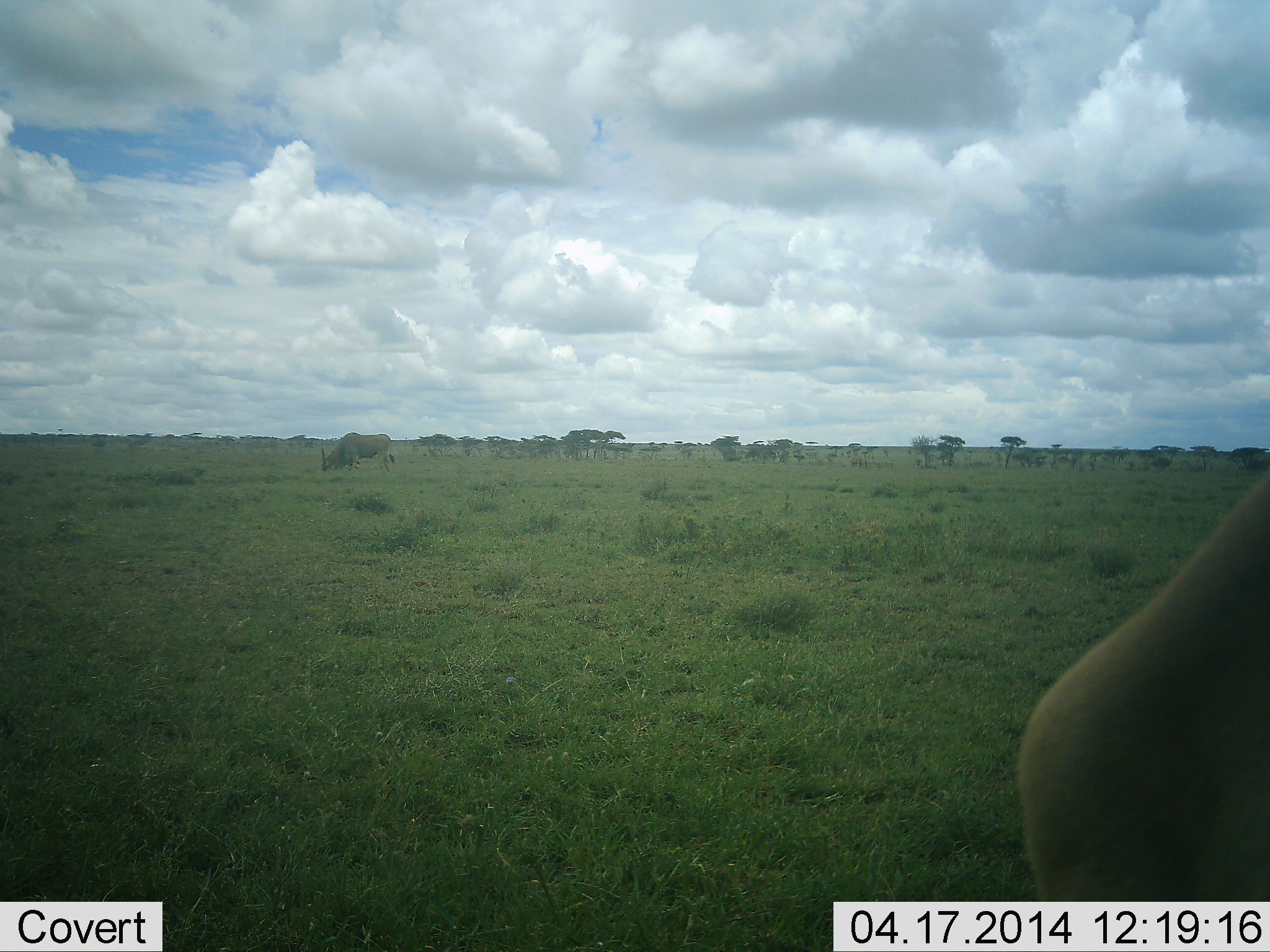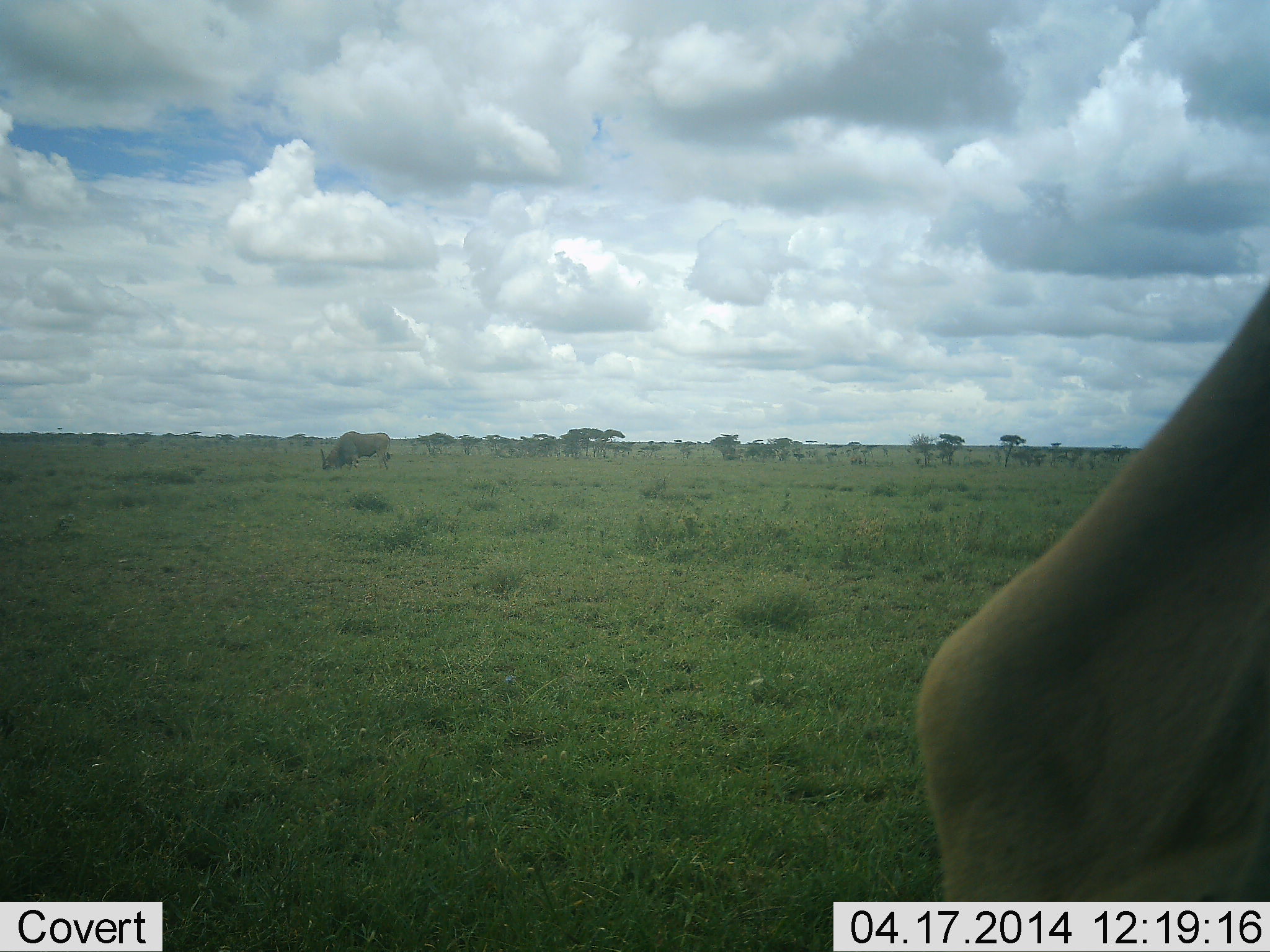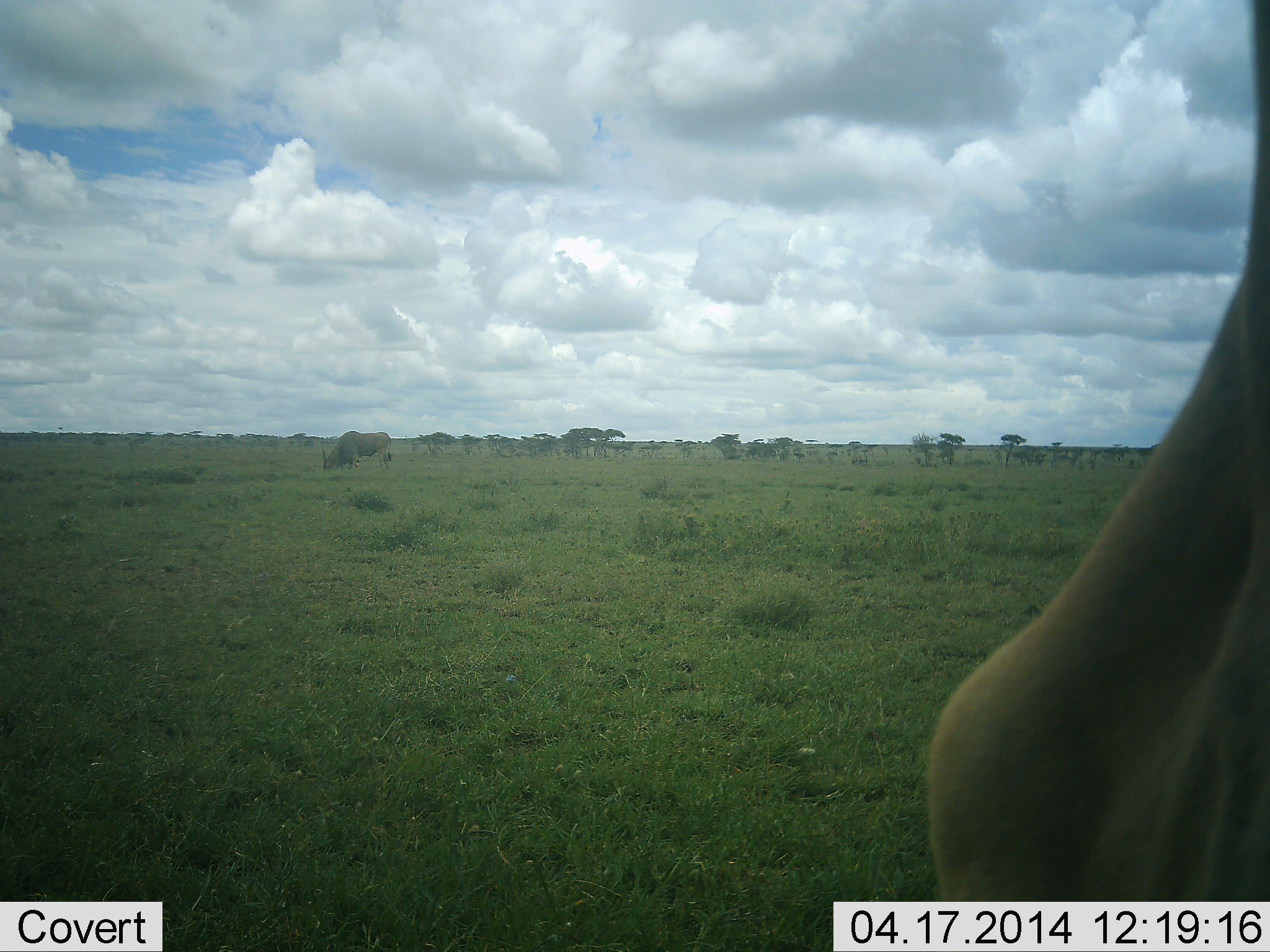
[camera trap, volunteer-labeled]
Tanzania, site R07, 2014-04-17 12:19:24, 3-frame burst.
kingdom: Animalia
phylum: Chordata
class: Mammalia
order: Artiodactyla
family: Bovidae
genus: Tragelaphus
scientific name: Tragelaphus oryx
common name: eland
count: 2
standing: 64%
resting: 0%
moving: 18%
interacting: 0%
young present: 0%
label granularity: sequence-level